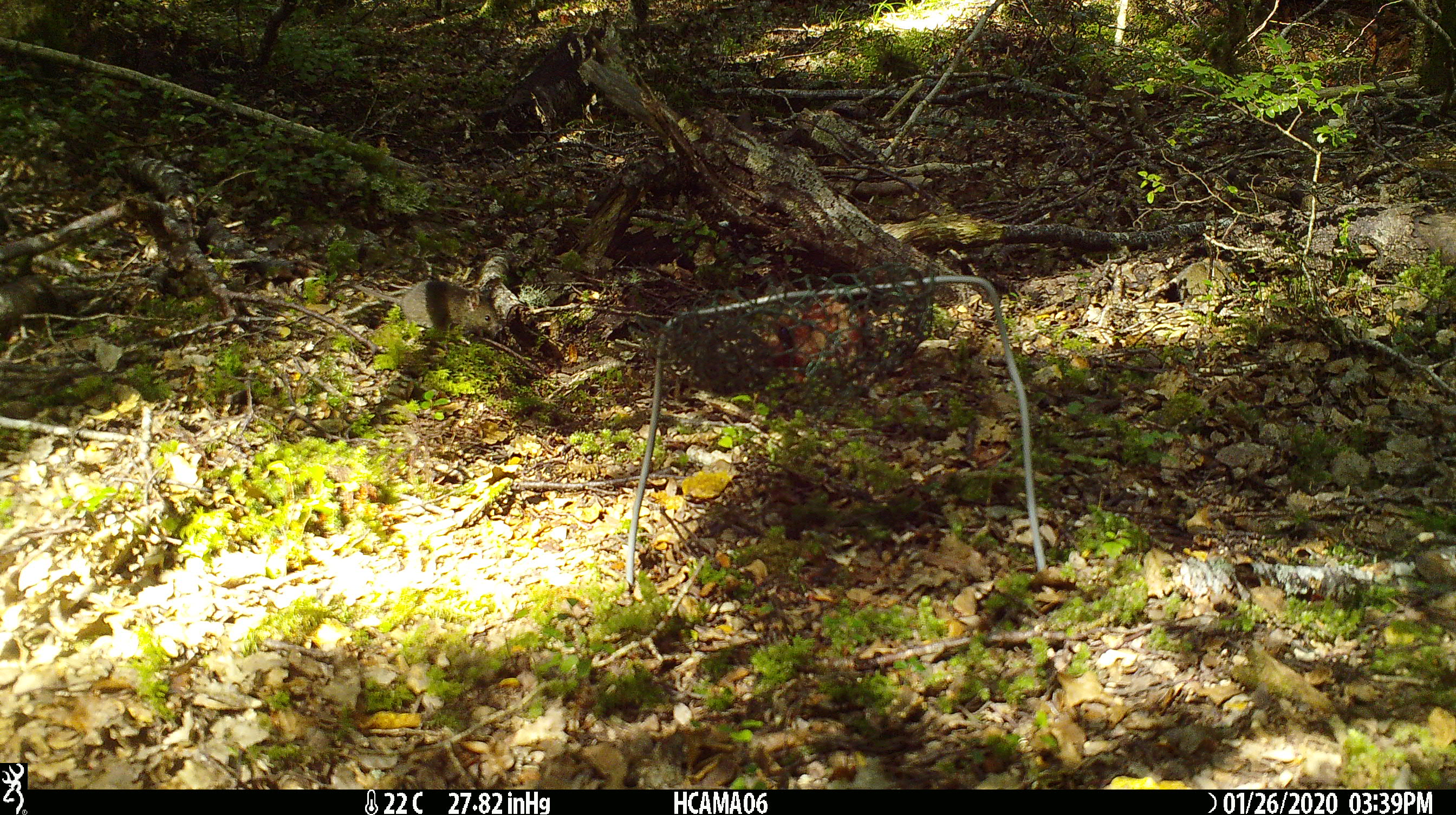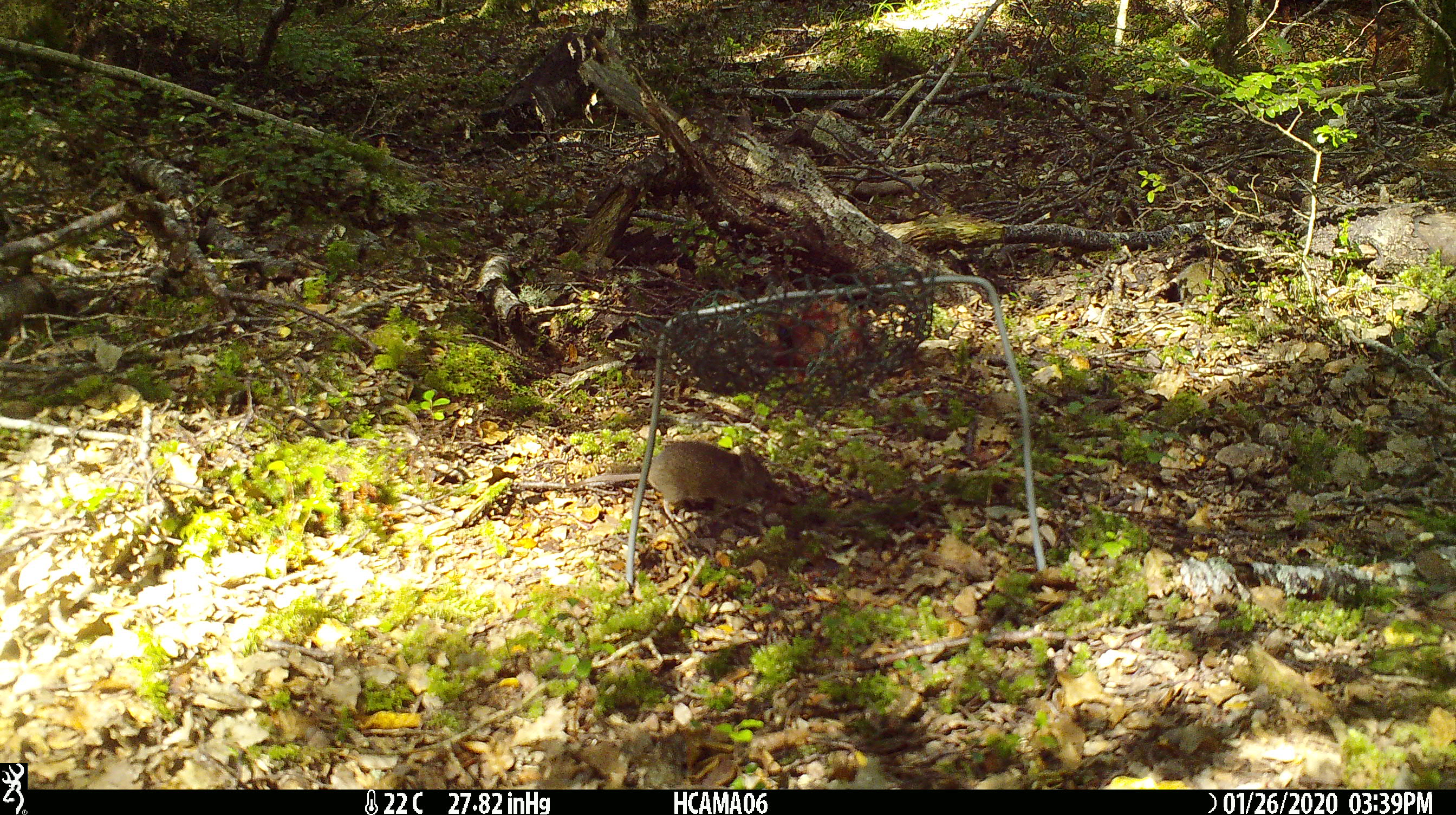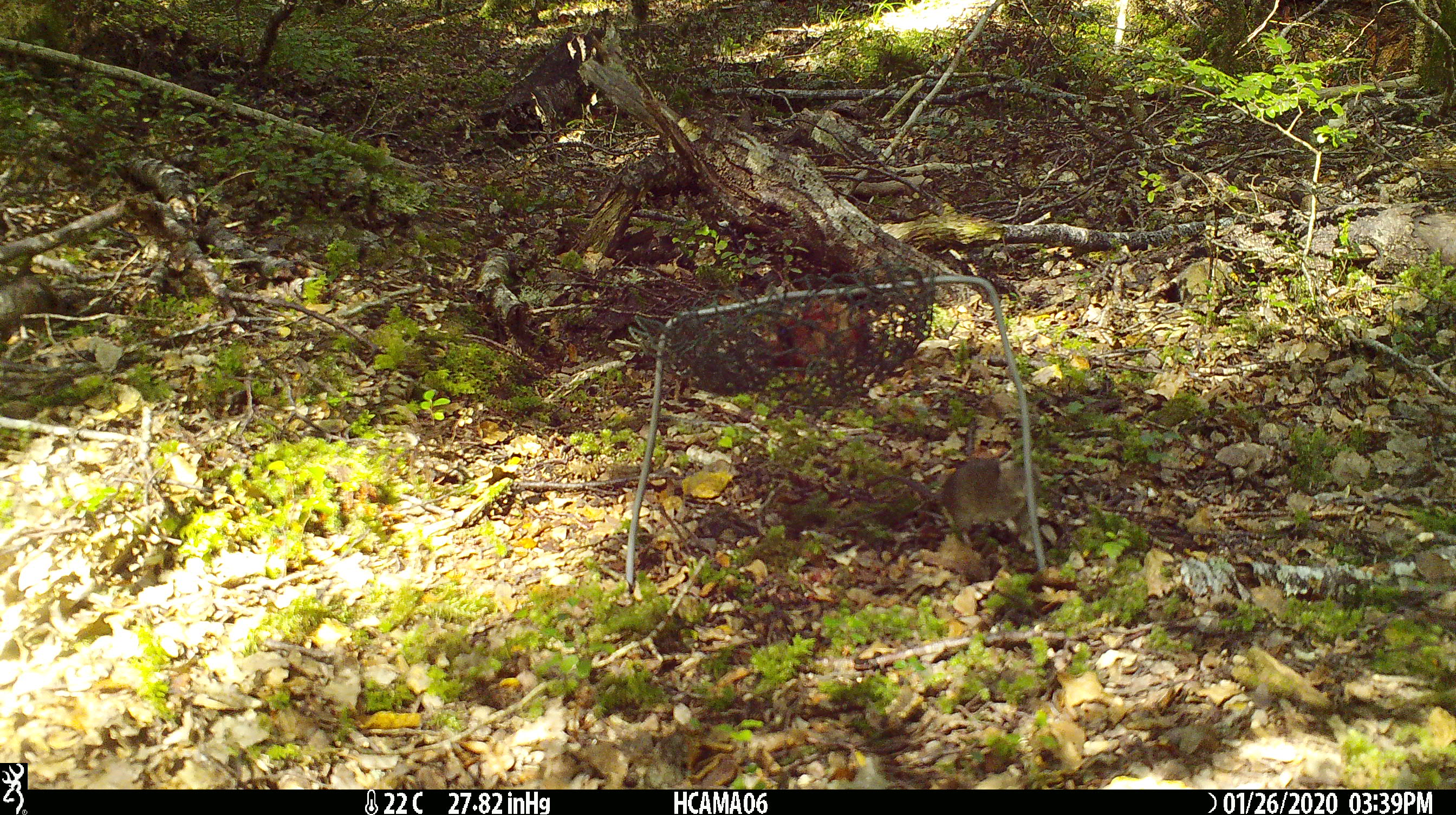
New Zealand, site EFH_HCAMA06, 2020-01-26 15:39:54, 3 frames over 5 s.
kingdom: Animalia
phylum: Chordata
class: Mammalia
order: Rodentia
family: Muridae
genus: Mus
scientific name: Mus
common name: mouse